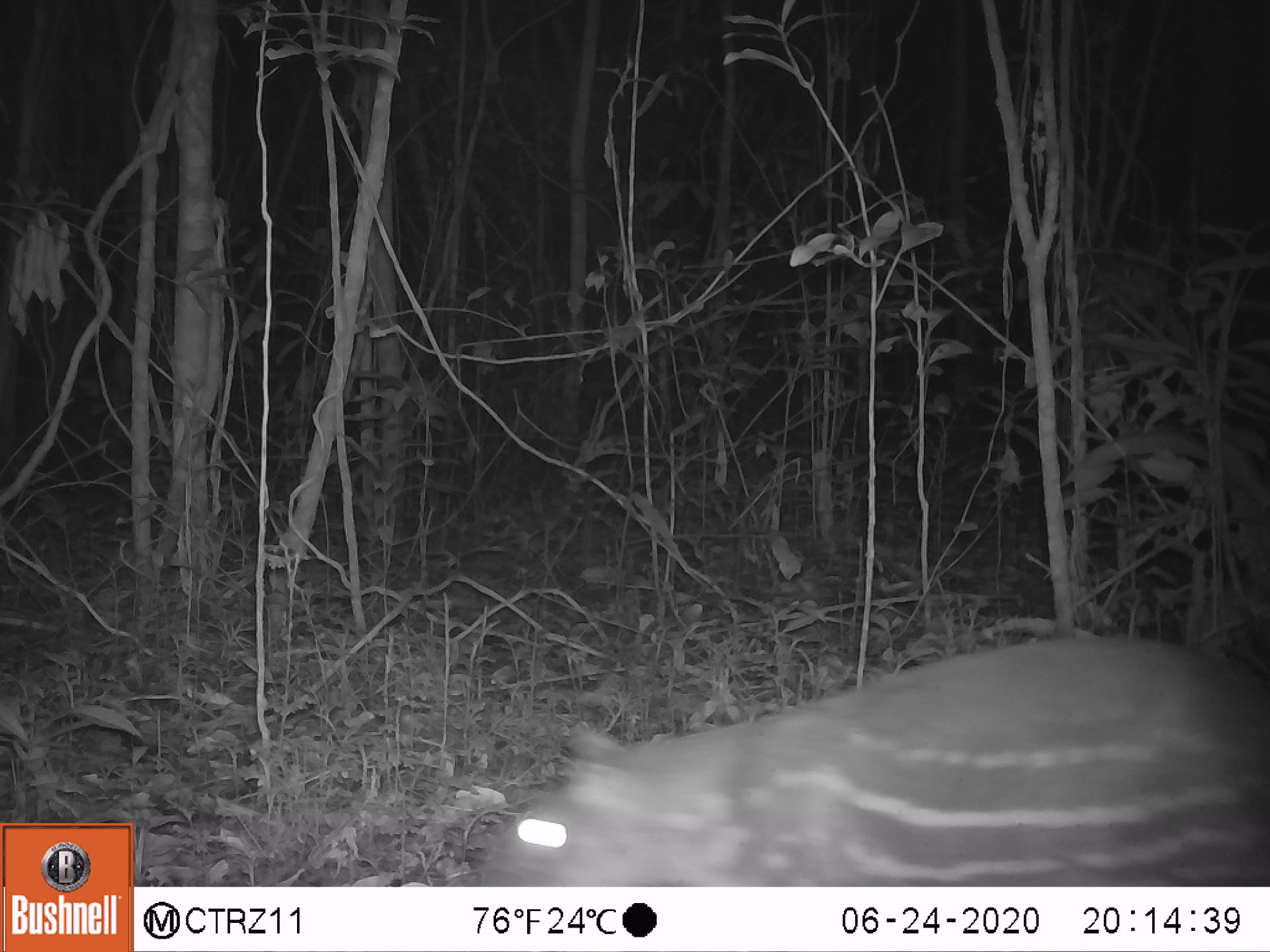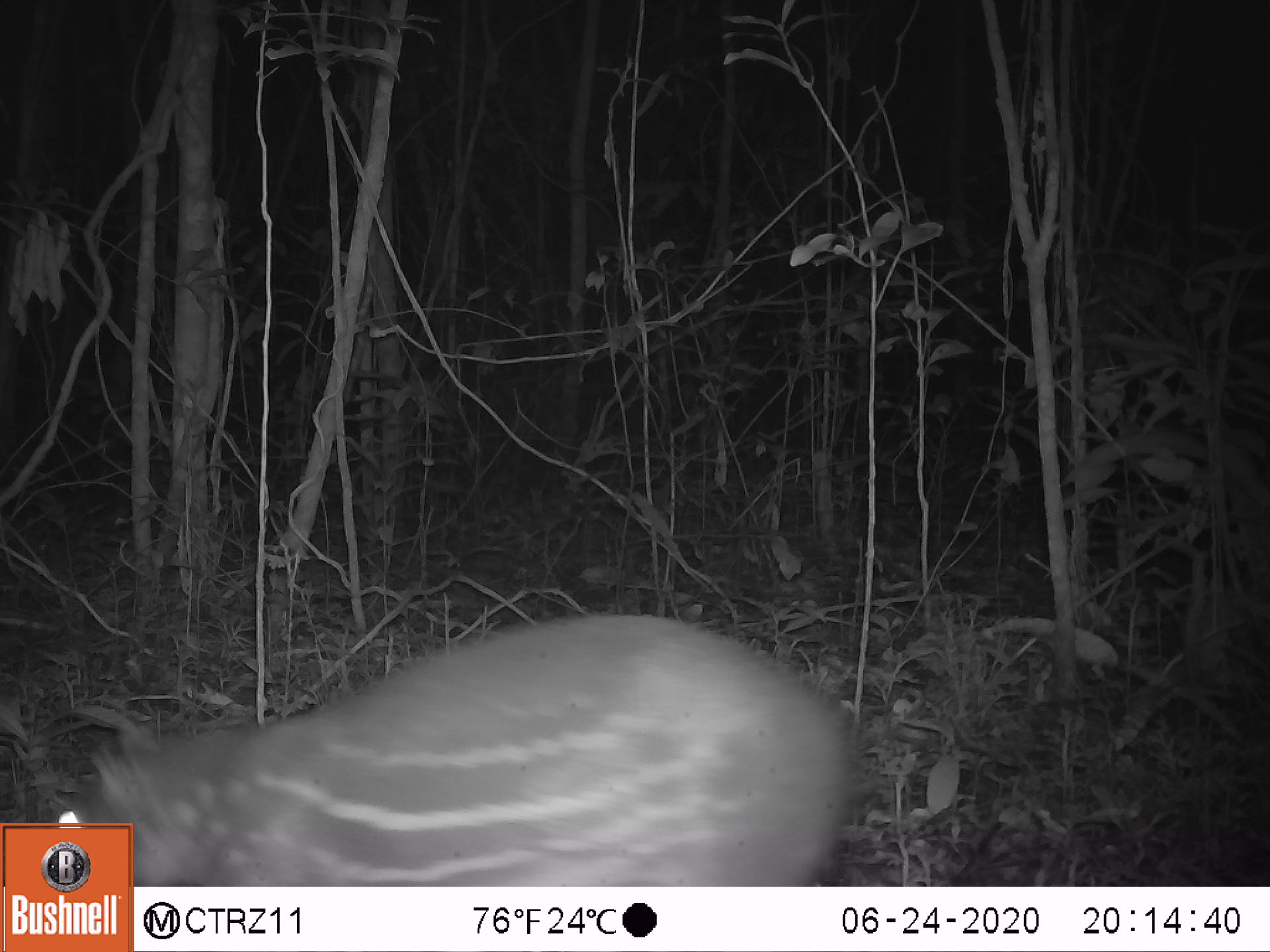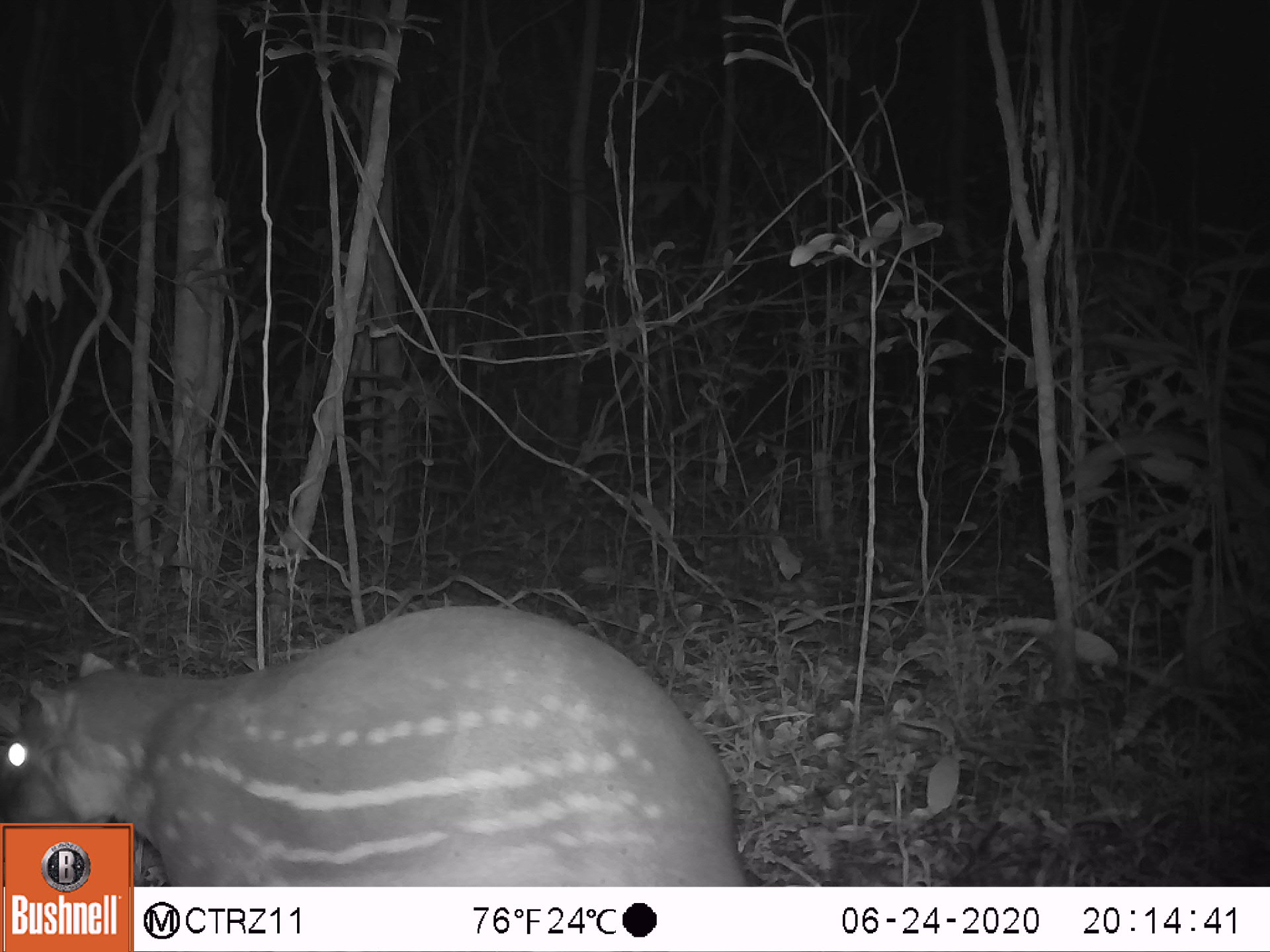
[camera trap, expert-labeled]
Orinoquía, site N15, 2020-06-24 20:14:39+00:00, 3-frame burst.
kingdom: Animalia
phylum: Chordata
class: Mammalia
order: Rodentia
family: Cuniculidae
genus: Cuniculus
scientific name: Cuniculus paca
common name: spotted paca